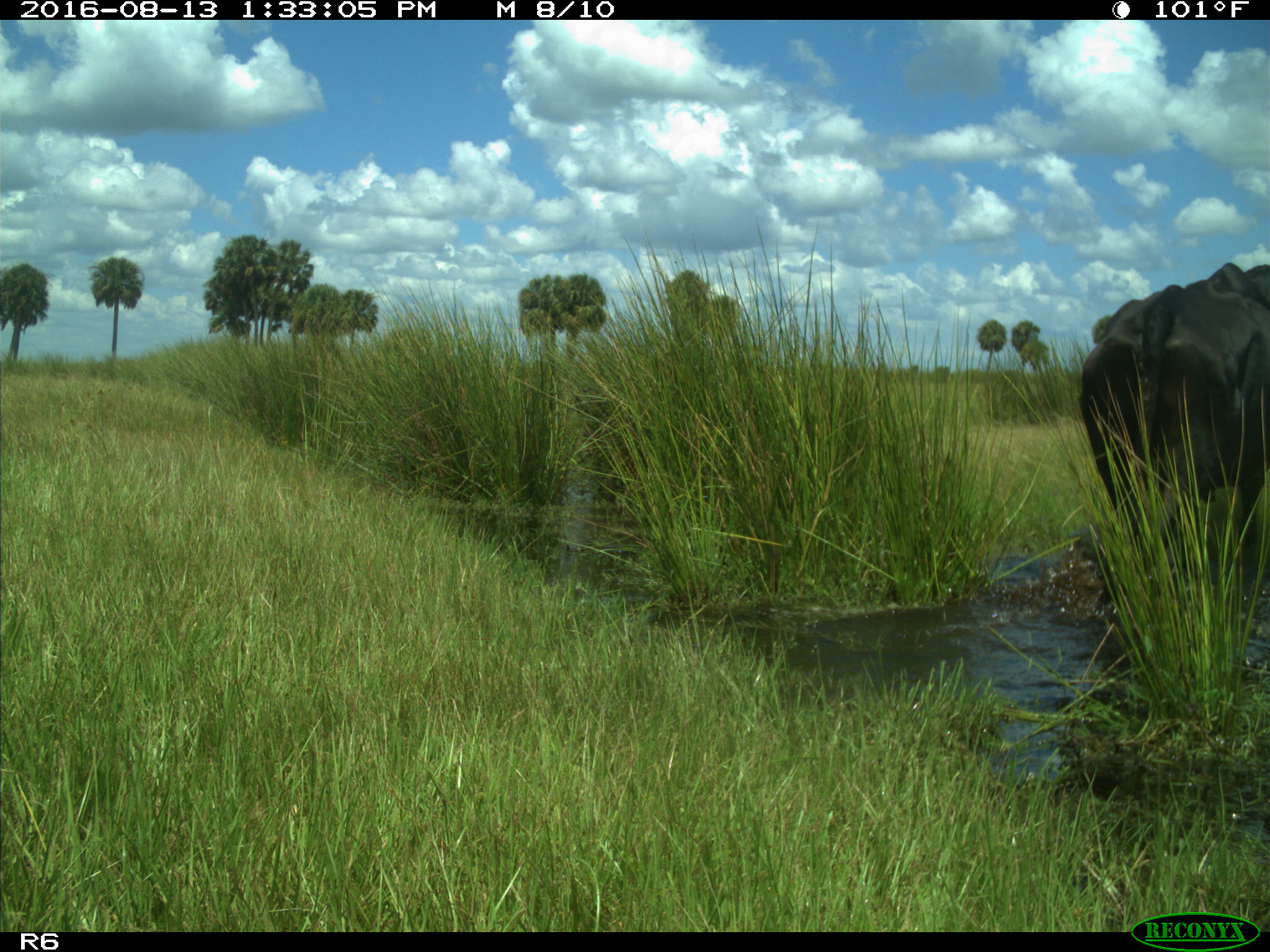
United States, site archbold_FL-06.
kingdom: Animalia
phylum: Chordata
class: Mammalia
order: Artiodactyla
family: Bovidae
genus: Bos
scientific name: Bos taurus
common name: domestic cow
Bos taurus (domestic cow).